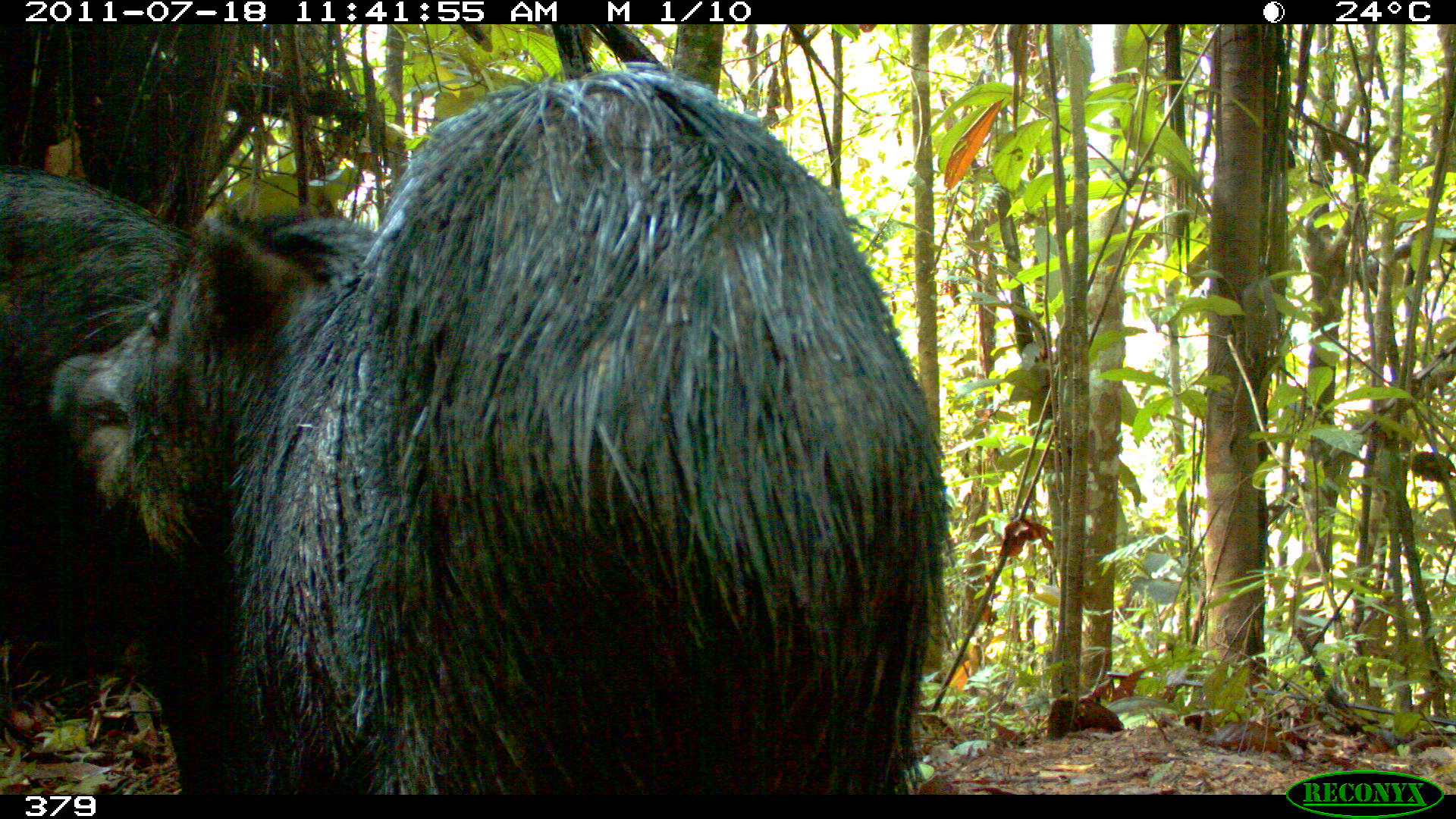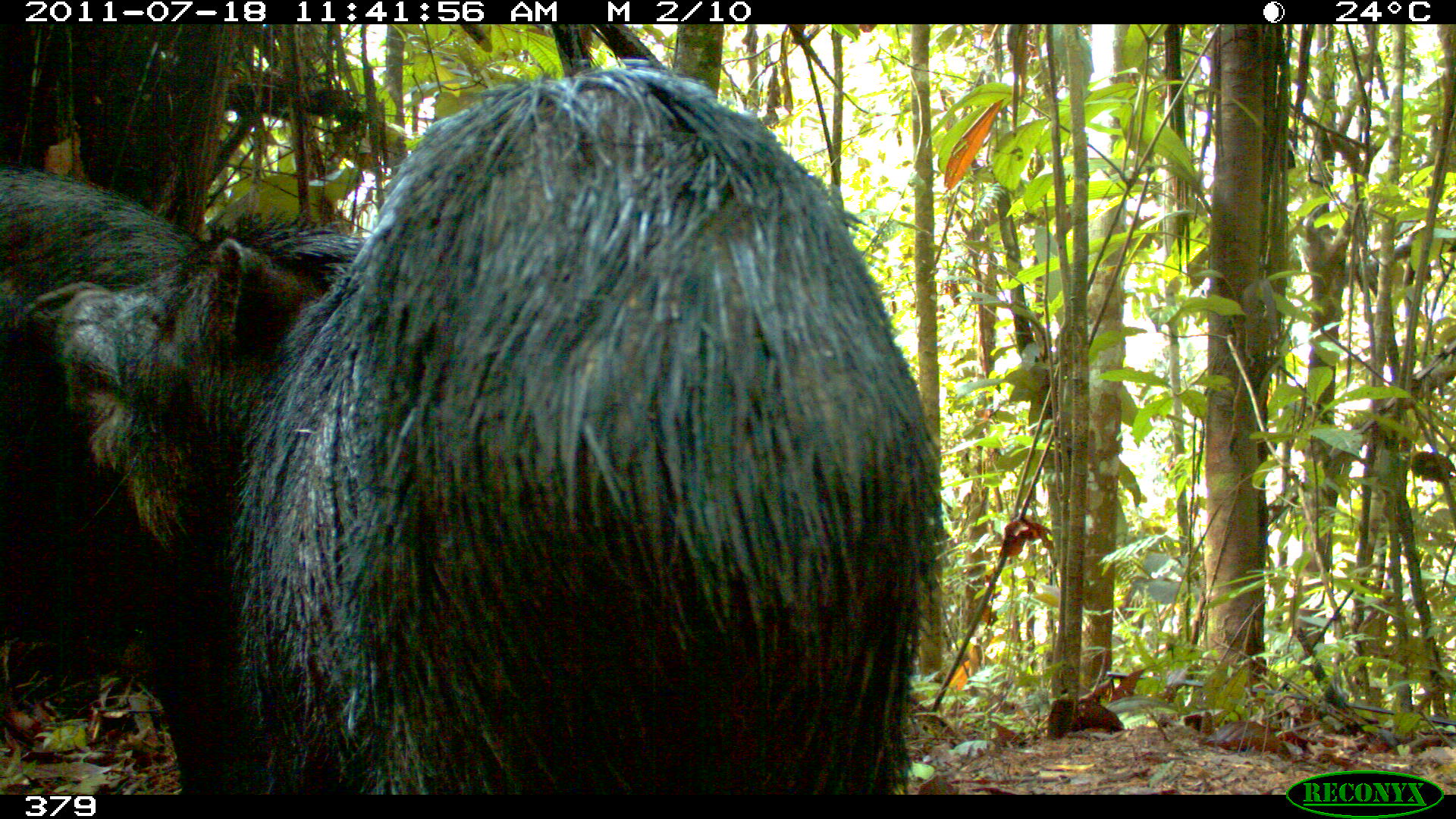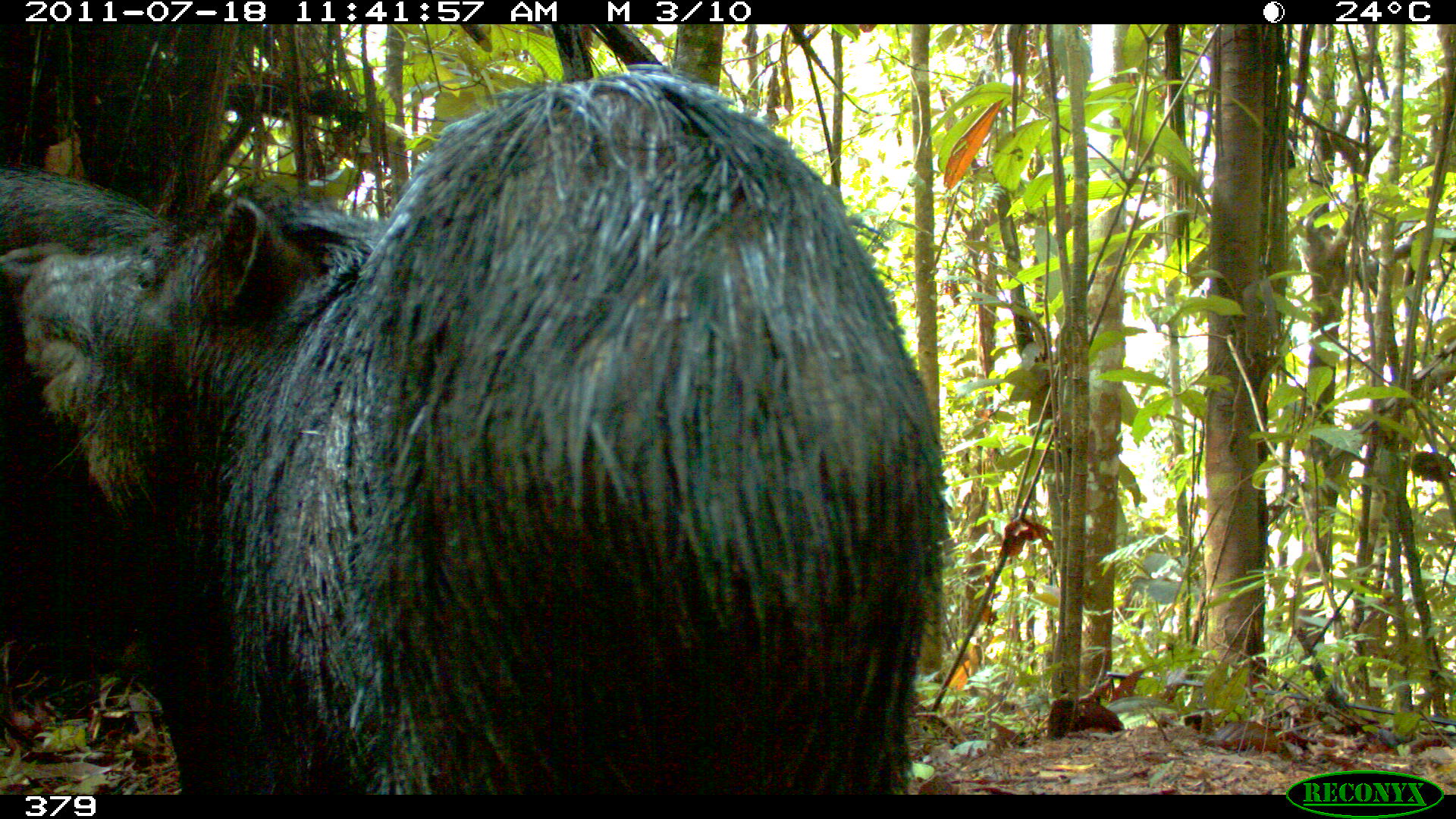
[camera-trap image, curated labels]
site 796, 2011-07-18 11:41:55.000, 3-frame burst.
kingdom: Animalia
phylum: Chordata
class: Mammalia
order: Artiodactyla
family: Tayassuidae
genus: Tayassu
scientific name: Tayassu pecari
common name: white-lipped peccary